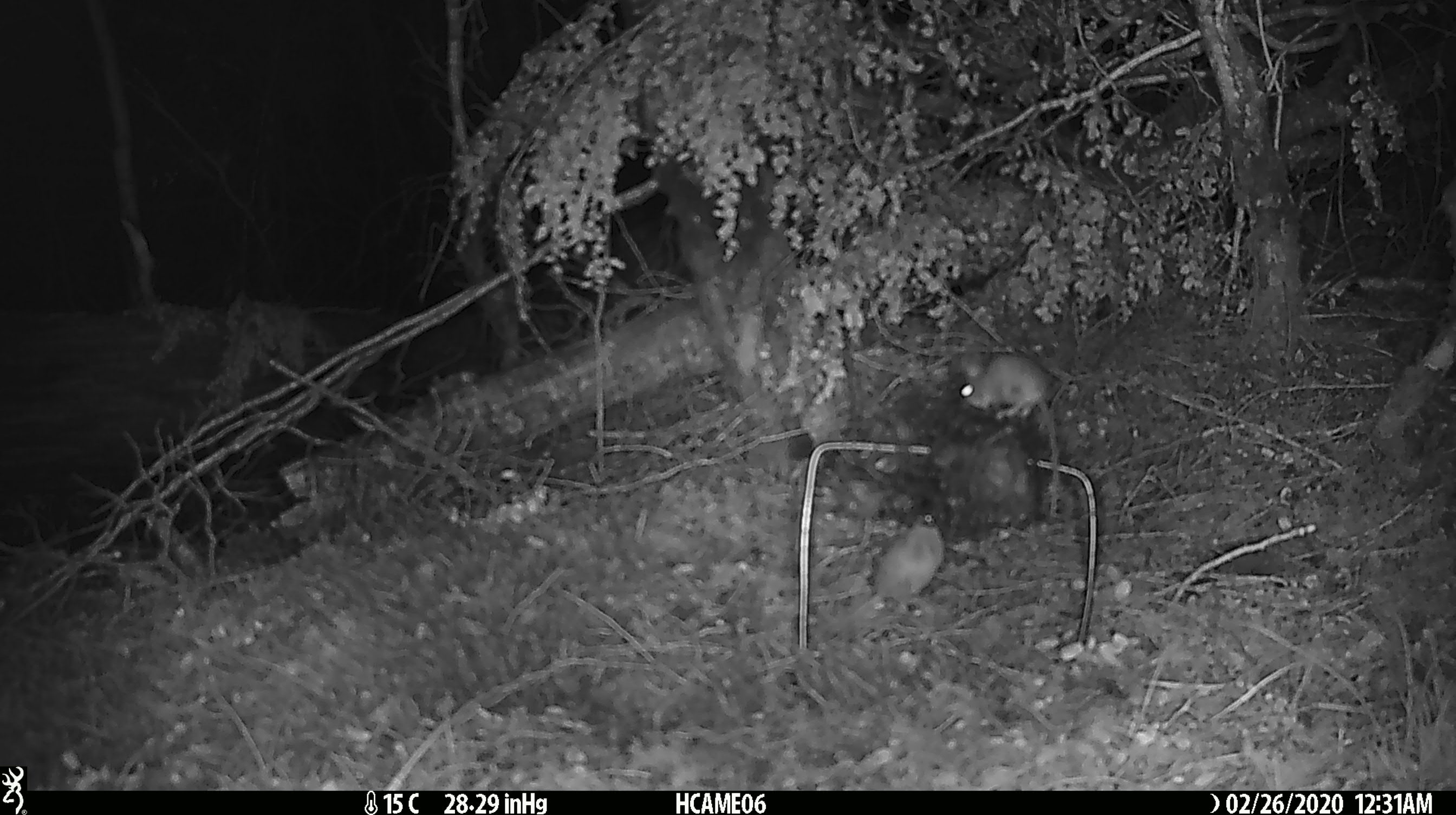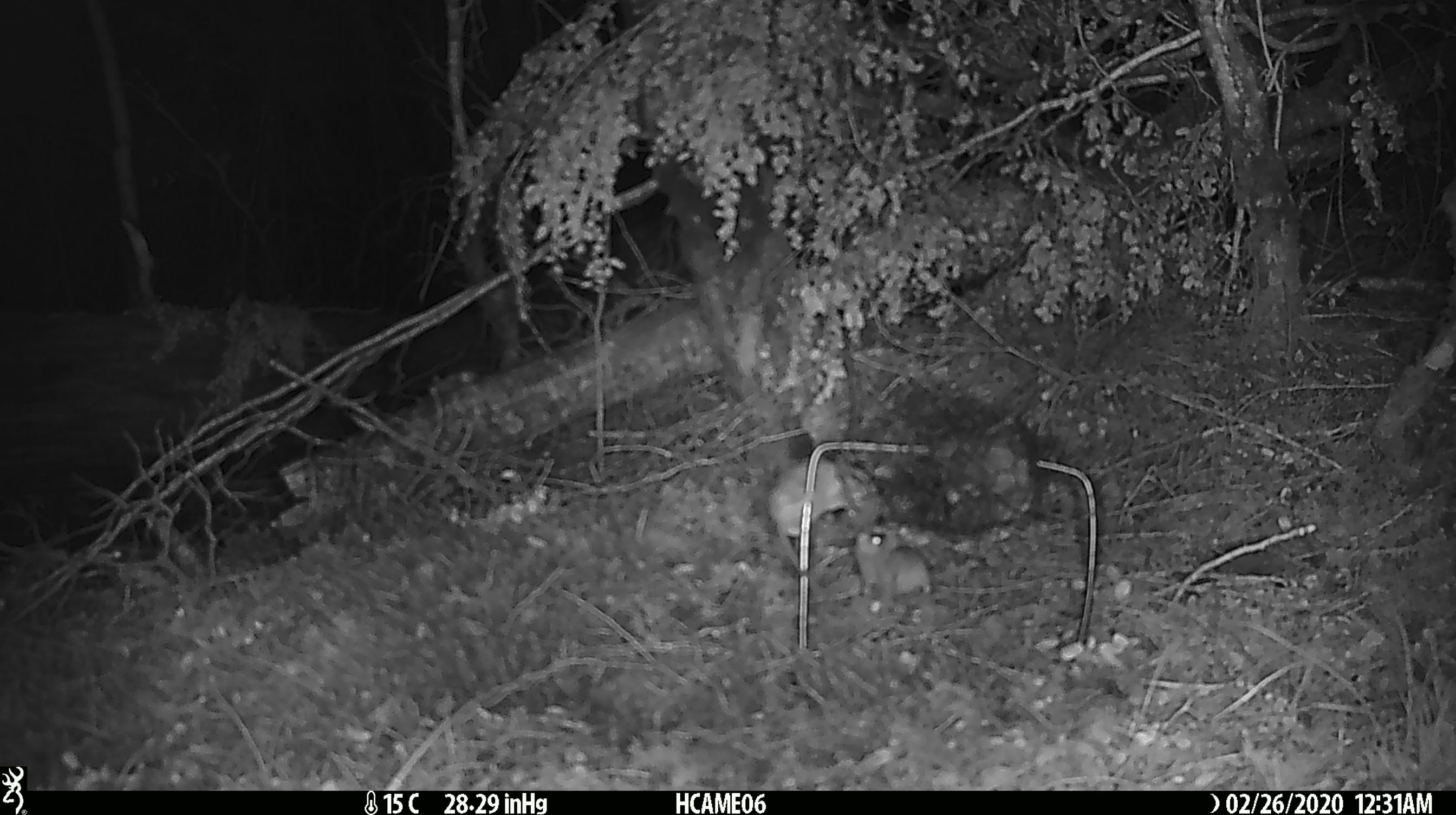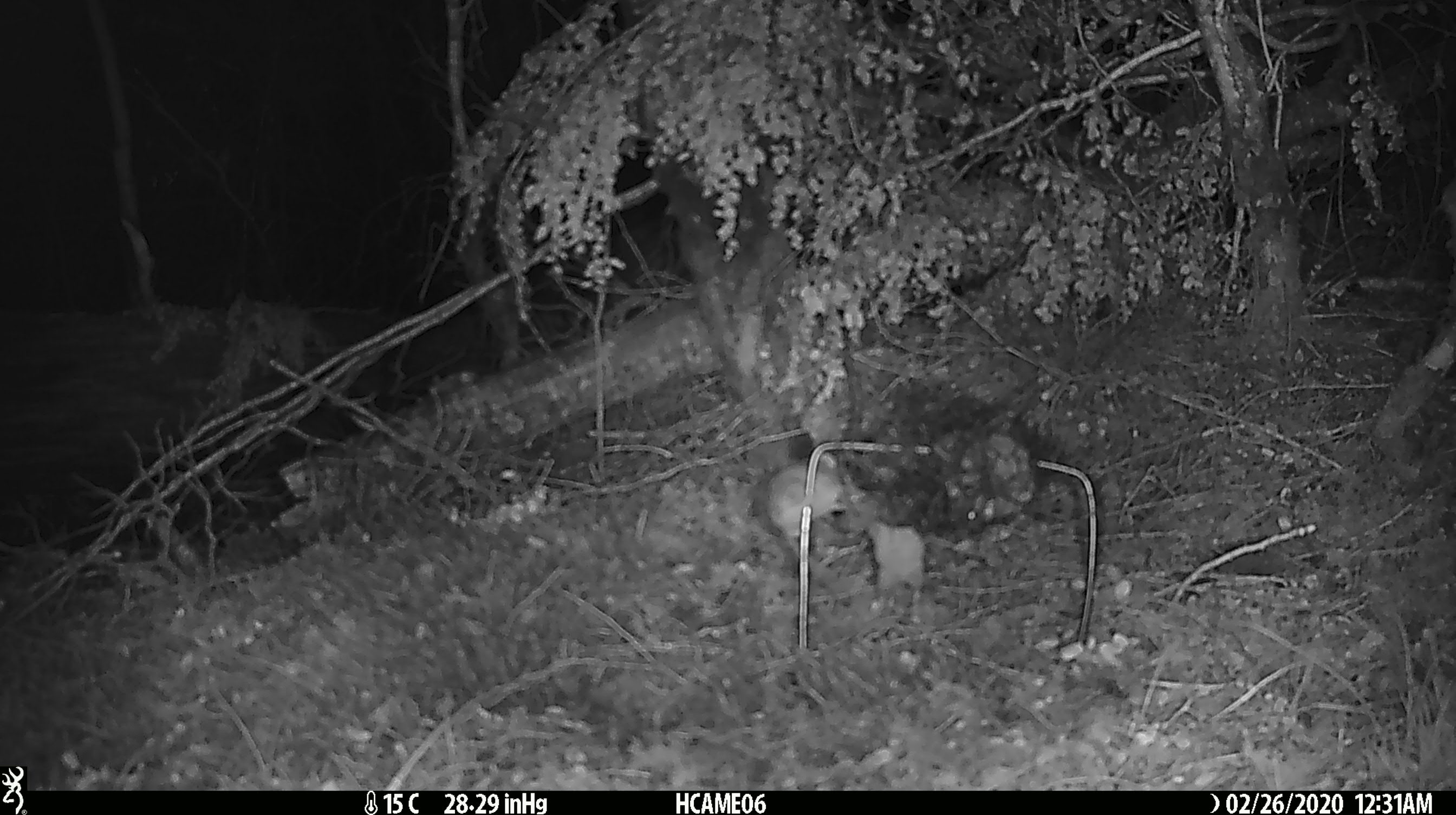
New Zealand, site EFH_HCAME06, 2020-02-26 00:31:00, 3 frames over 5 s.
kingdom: Animalia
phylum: Chordata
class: Mammalia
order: Rodentia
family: Muridae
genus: Mus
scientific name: Mus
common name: mouse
Mouse (Mus).